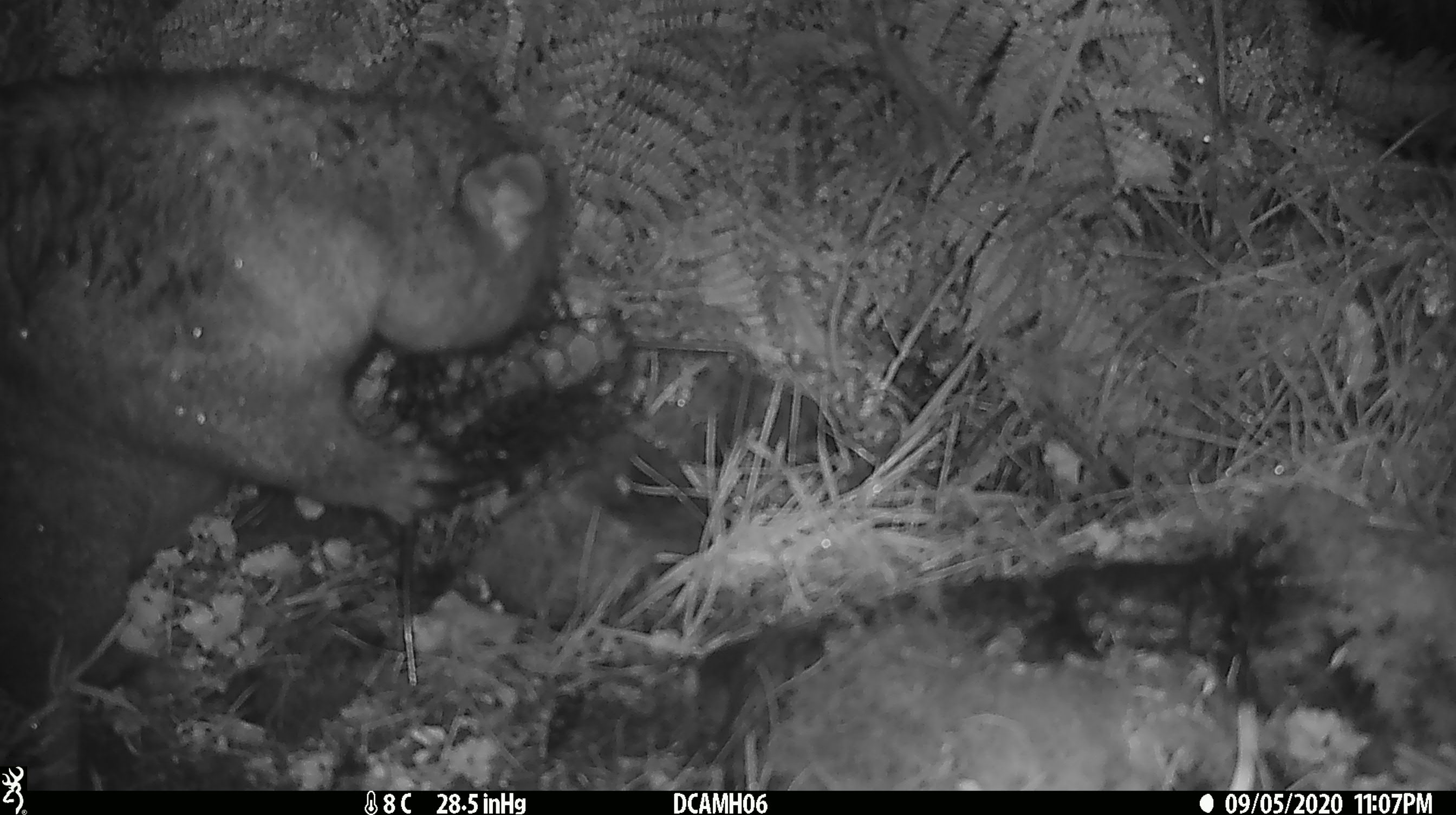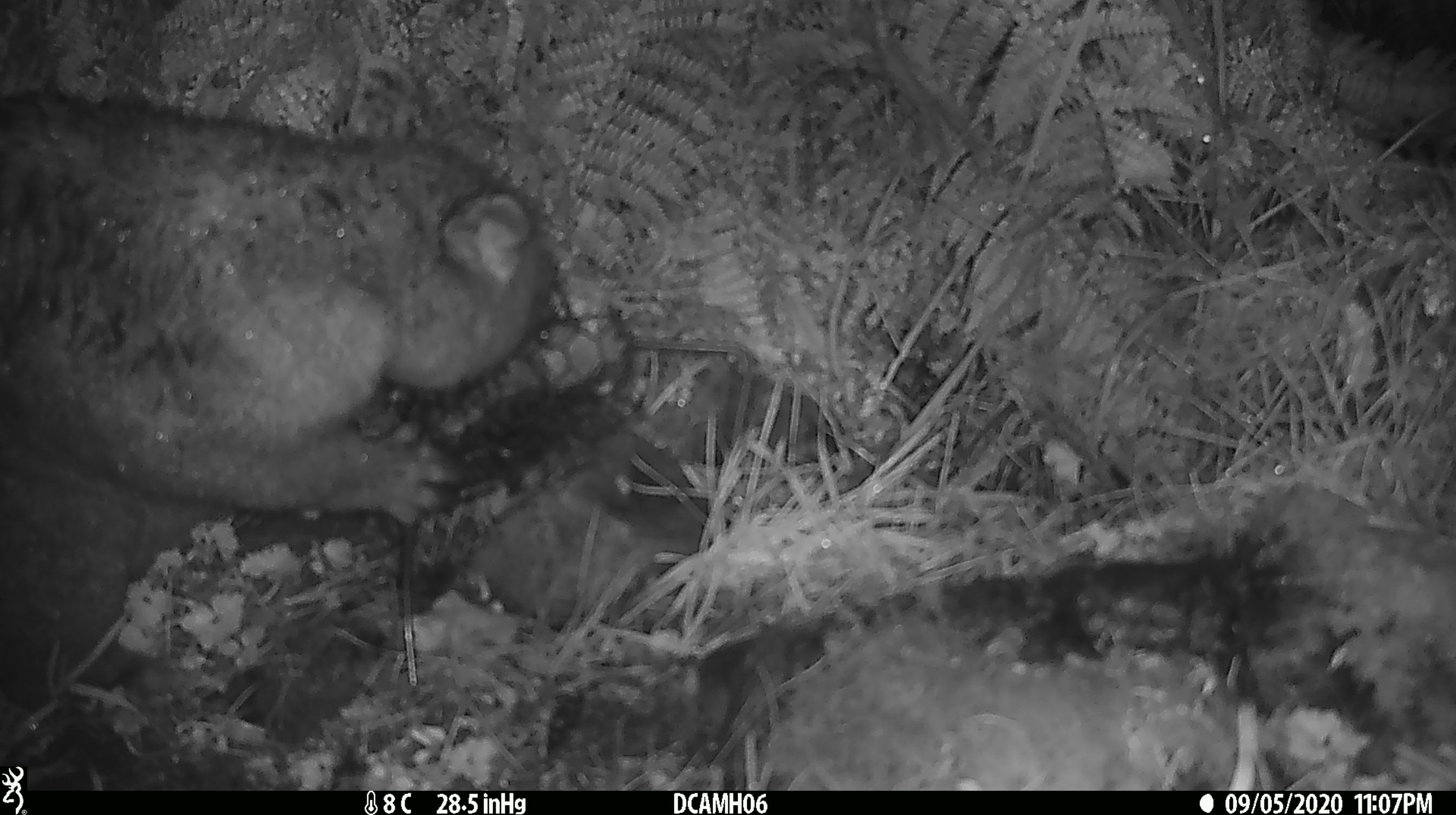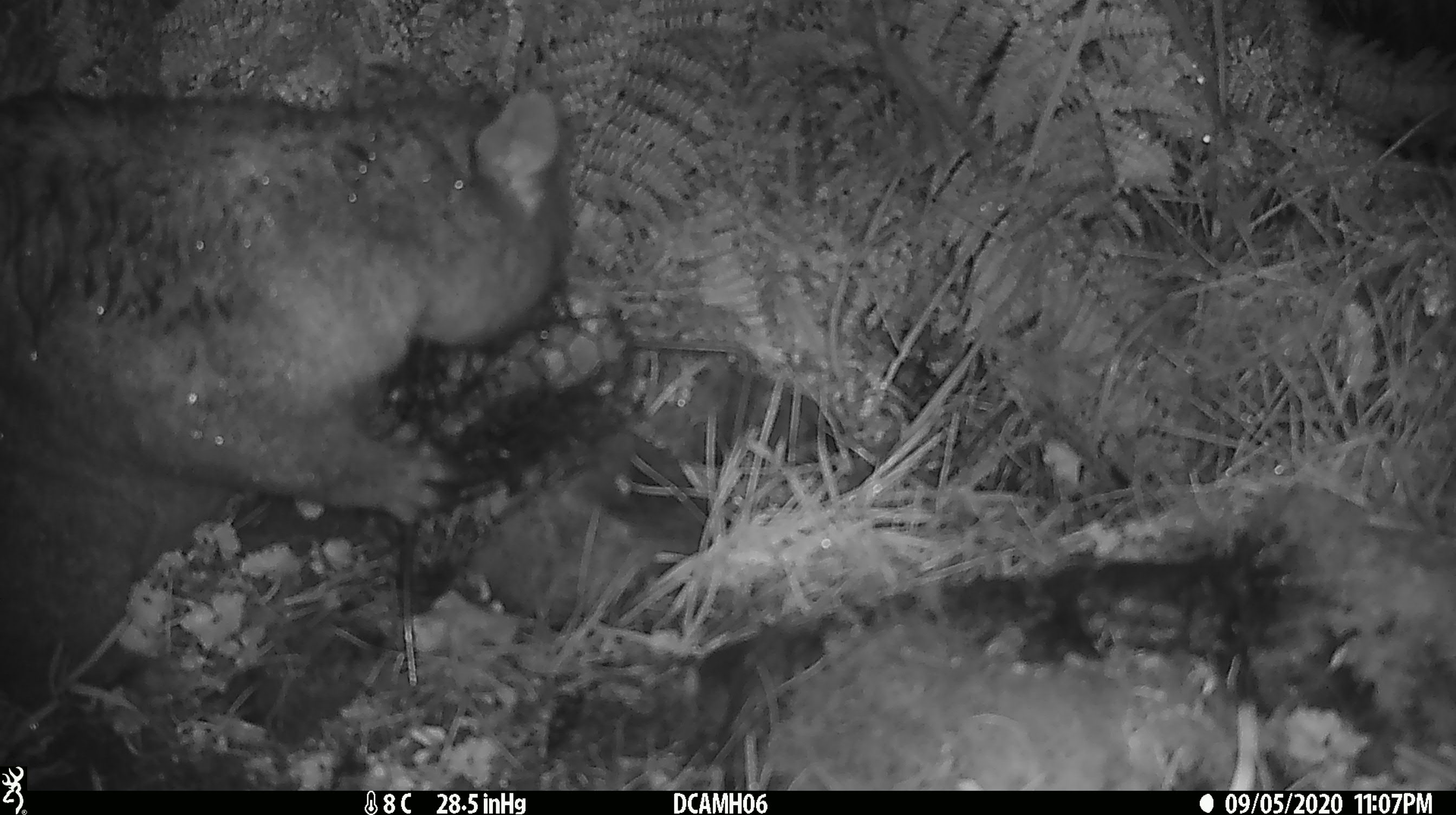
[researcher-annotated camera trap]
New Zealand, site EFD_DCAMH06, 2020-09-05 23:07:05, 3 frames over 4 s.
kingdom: Animalia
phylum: Chordata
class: Mammalia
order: Diprotodontia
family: Phalangeridae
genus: Trichosurus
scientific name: Trichosurus vulpecula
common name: common brushtail possum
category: possum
Possum (common brushtail possum) (Trichosurus vulpecula).